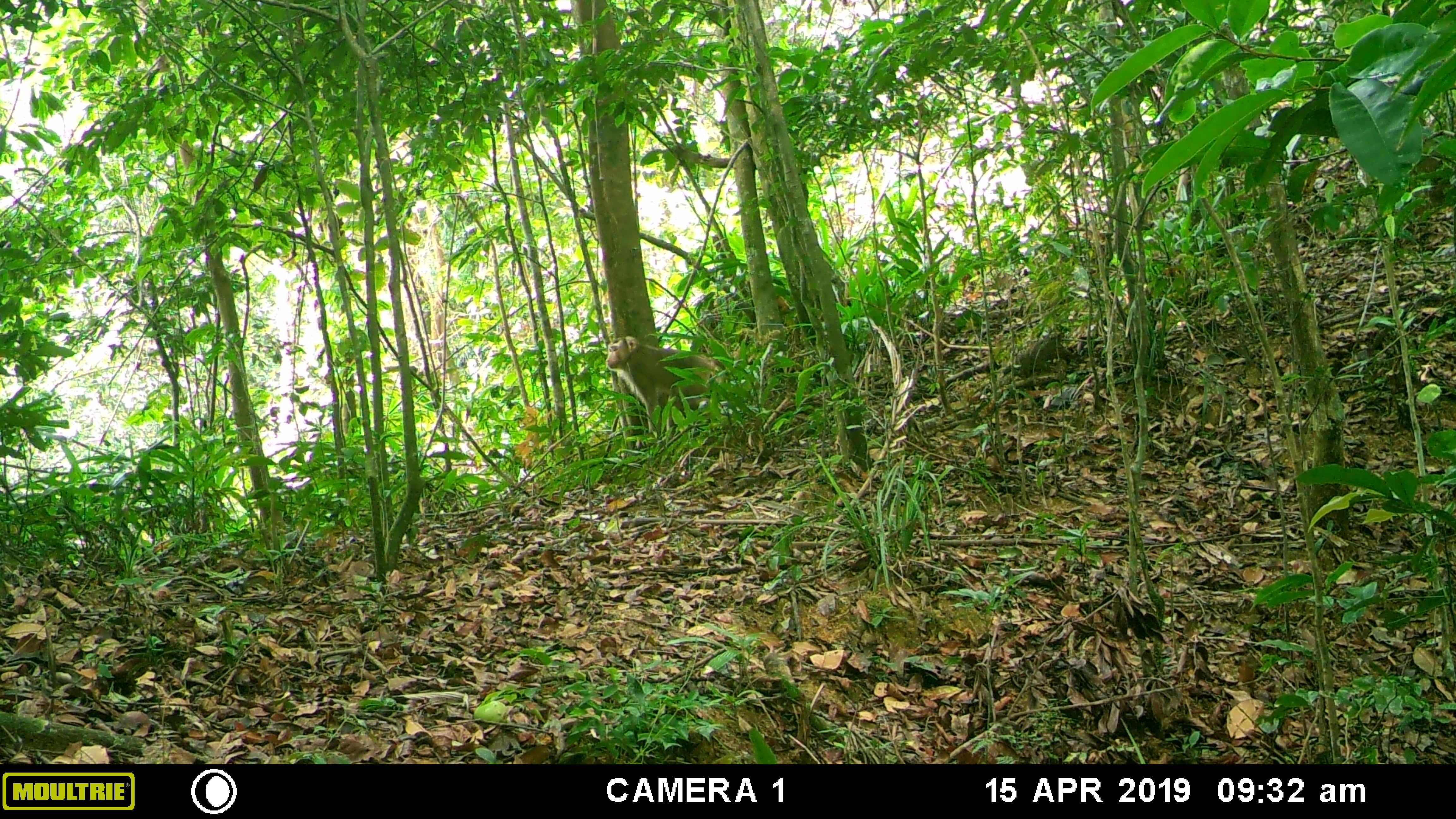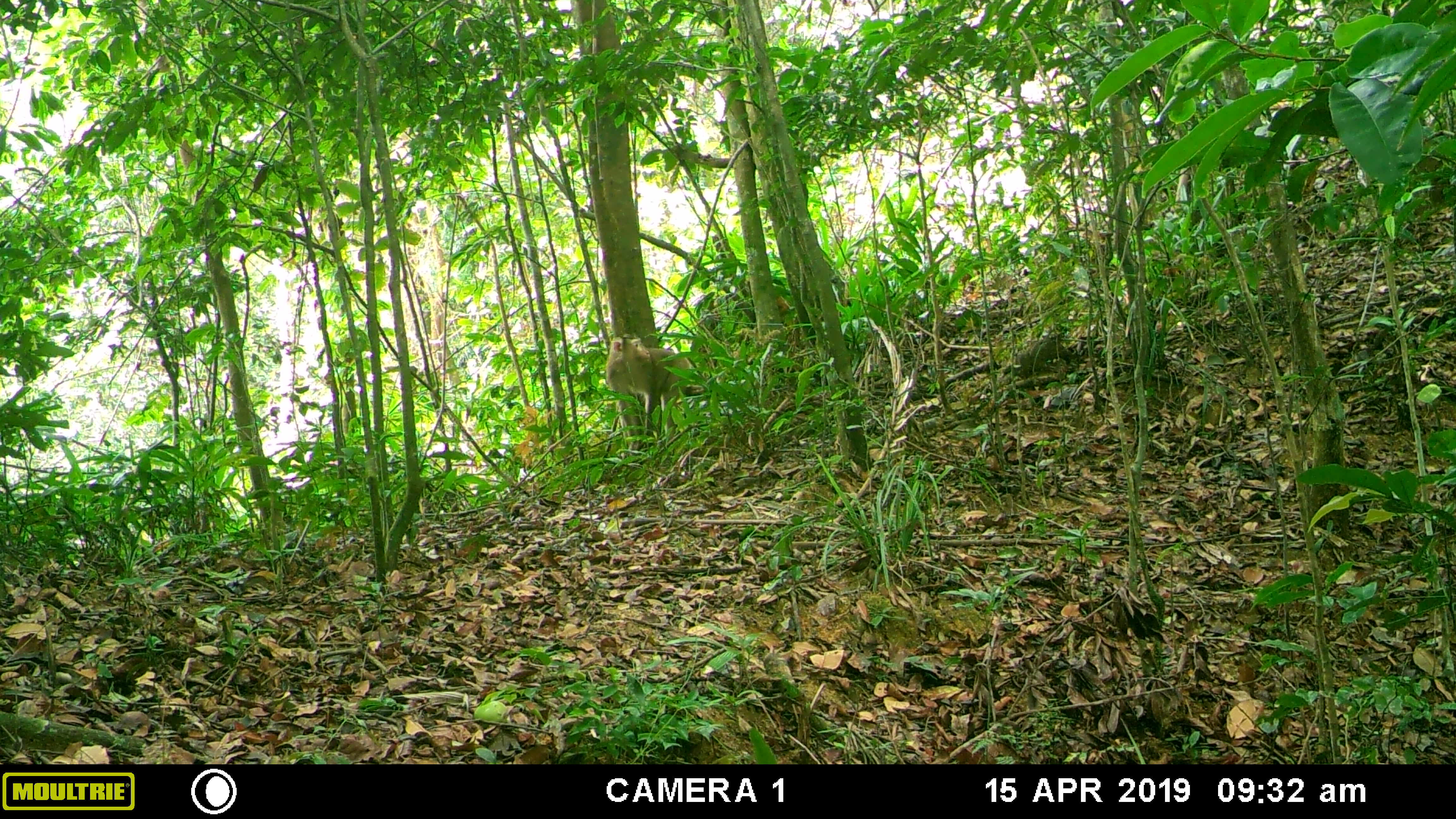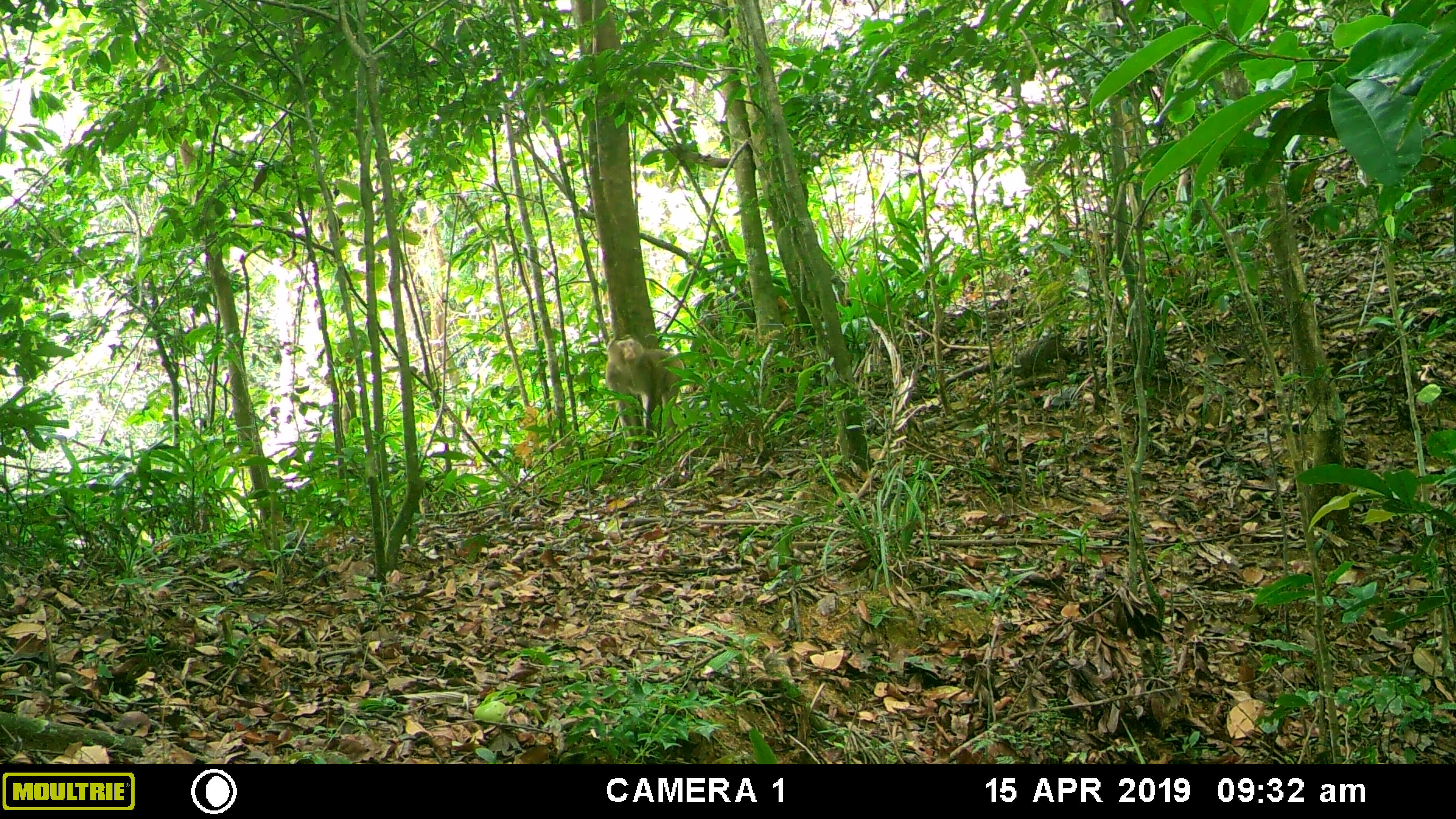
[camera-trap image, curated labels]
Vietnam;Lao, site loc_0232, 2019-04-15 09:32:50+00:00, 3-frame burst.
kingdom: Animalia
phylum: Chordata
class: Mammalia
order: Primates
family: Cercopithecidae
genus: Macaca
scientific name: Macaca nemestrina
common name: pig-tailed macaque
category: pig tailed macaque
Pig tailed macaque (pig-tailed macaque) (Macaca nemestrina). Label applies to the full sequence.